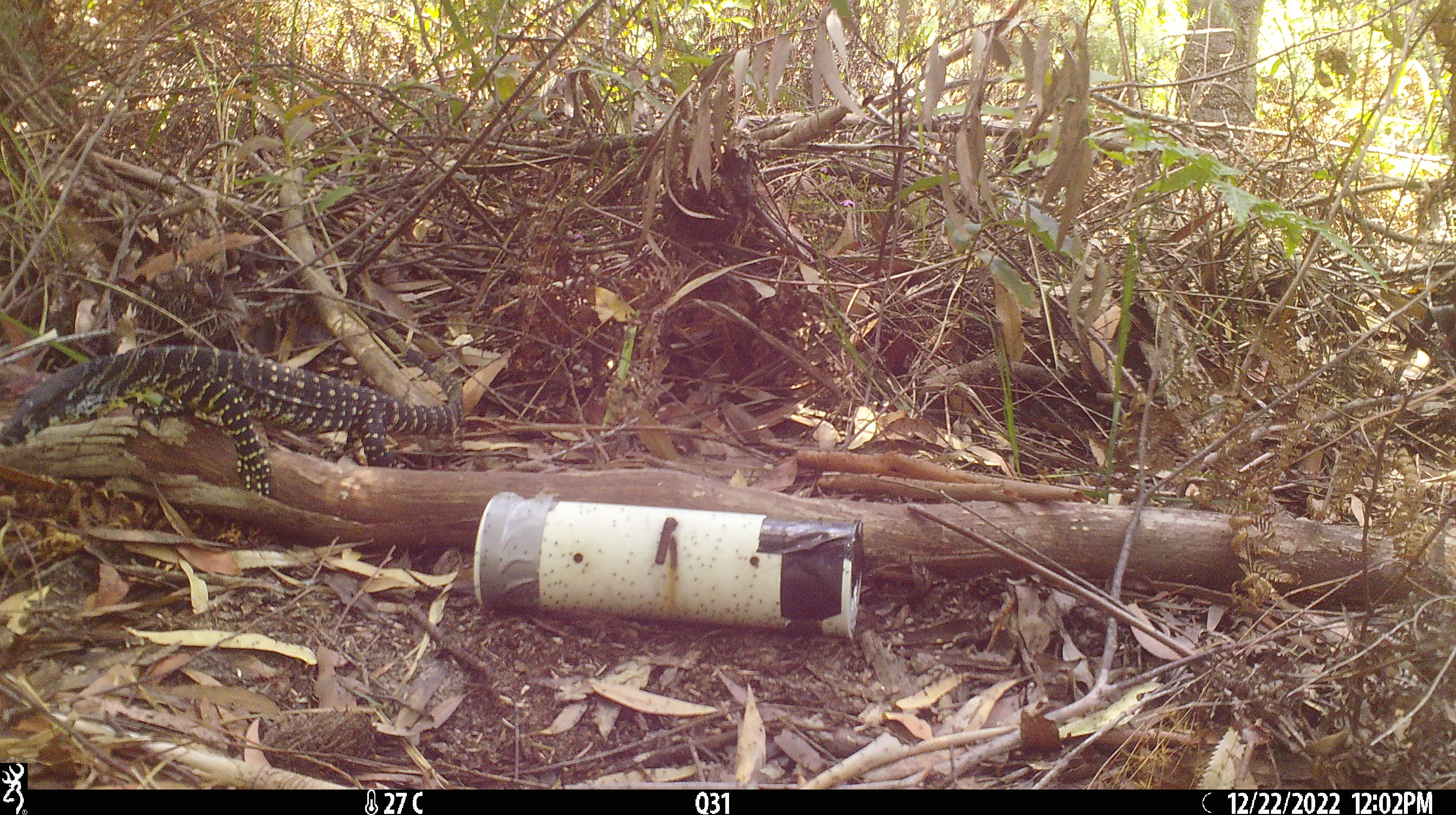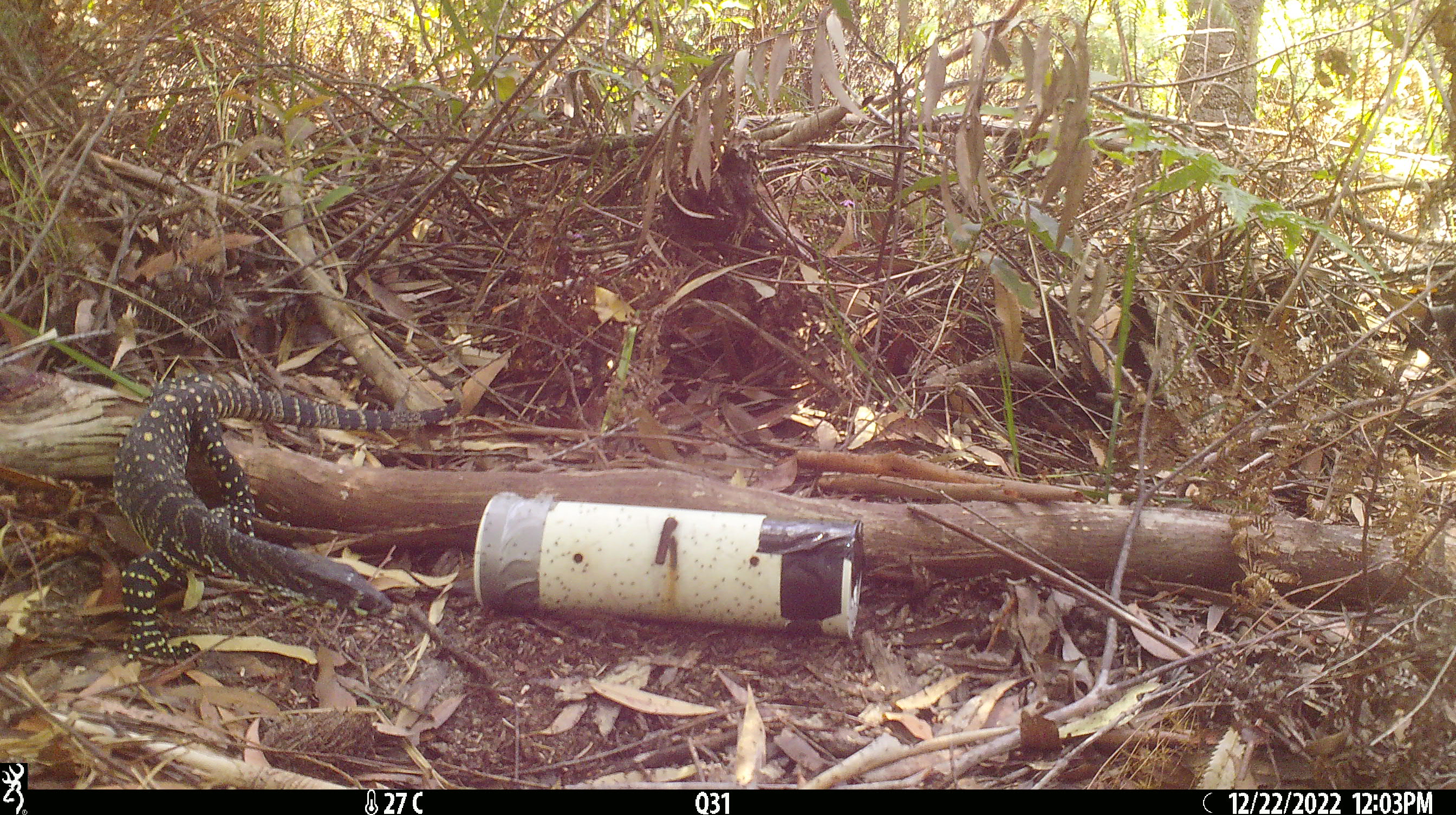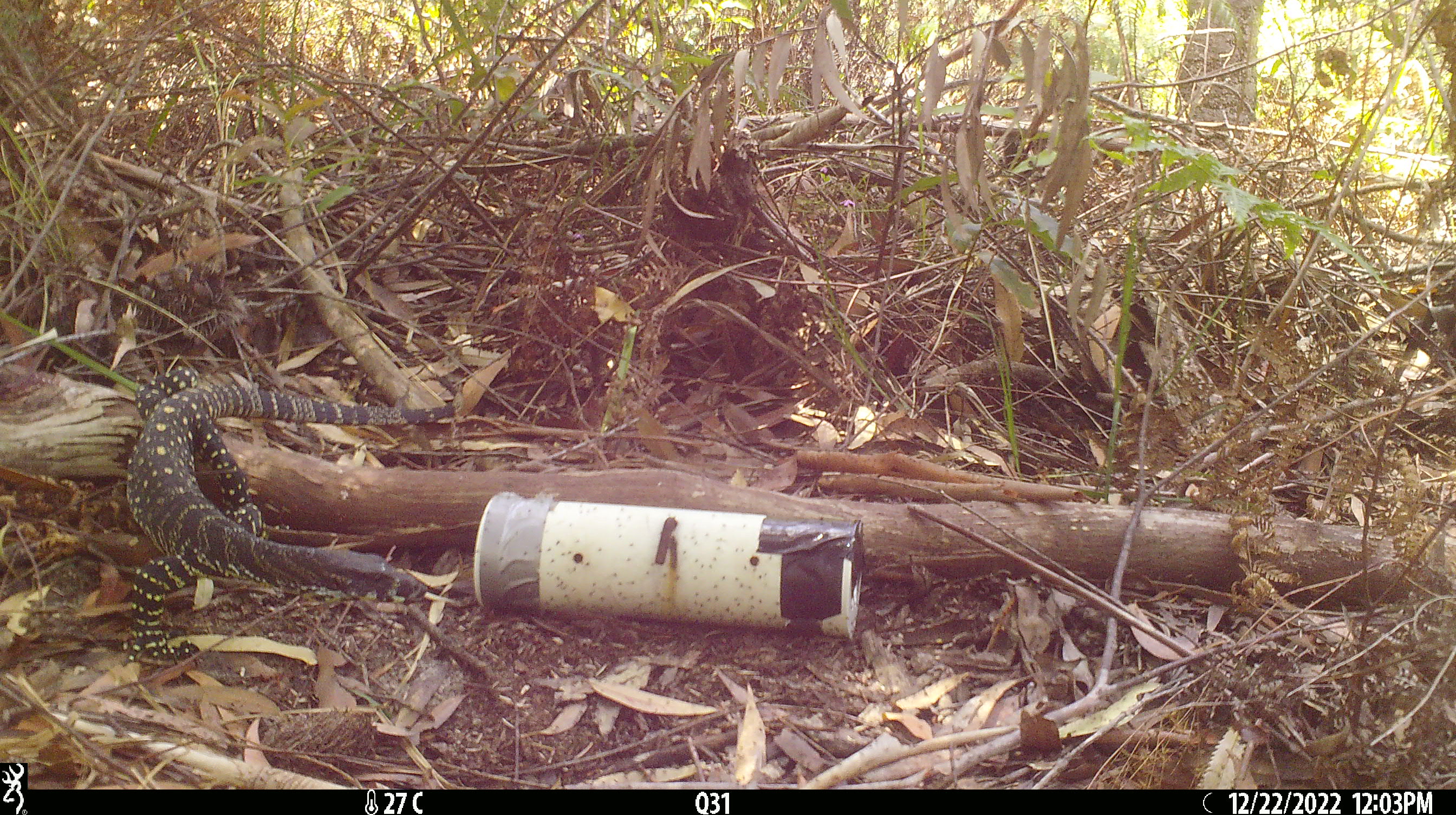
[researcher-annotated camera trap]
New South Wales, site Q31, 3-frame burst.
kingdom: Animalia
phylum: Chordata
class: Reptilia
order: Squamata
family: Varanidae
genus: Varanus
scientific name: Varanus varius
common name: lace monitor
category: goanna